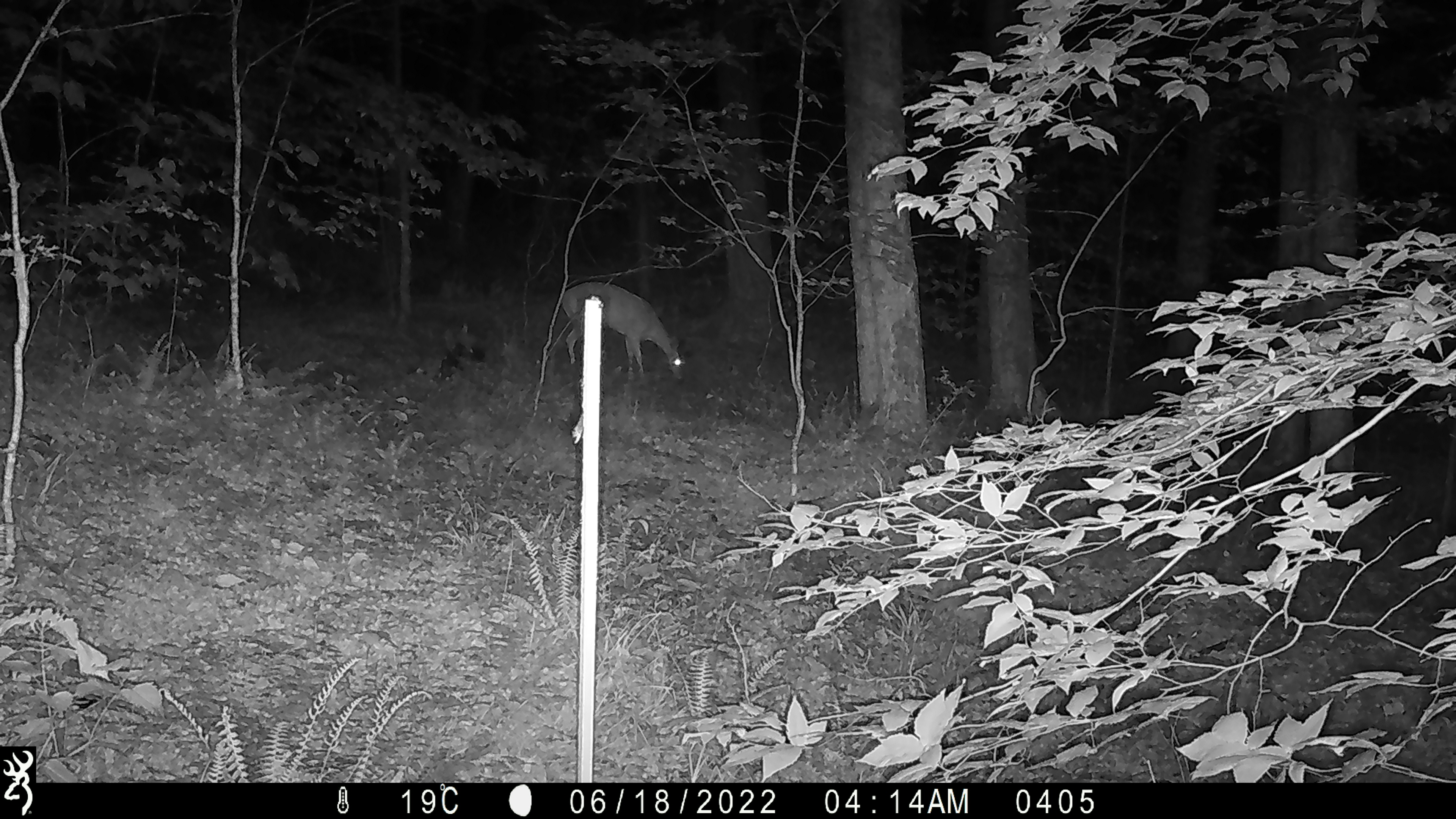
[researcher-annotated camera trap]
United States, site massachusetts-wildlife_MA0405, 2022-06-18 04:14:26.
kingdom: Animalia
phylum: Chordata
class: Mammalia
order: Artiodactyla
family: Cervidae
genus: Odocoileus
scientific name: Odocoileus virginianus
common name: white-tailed deer